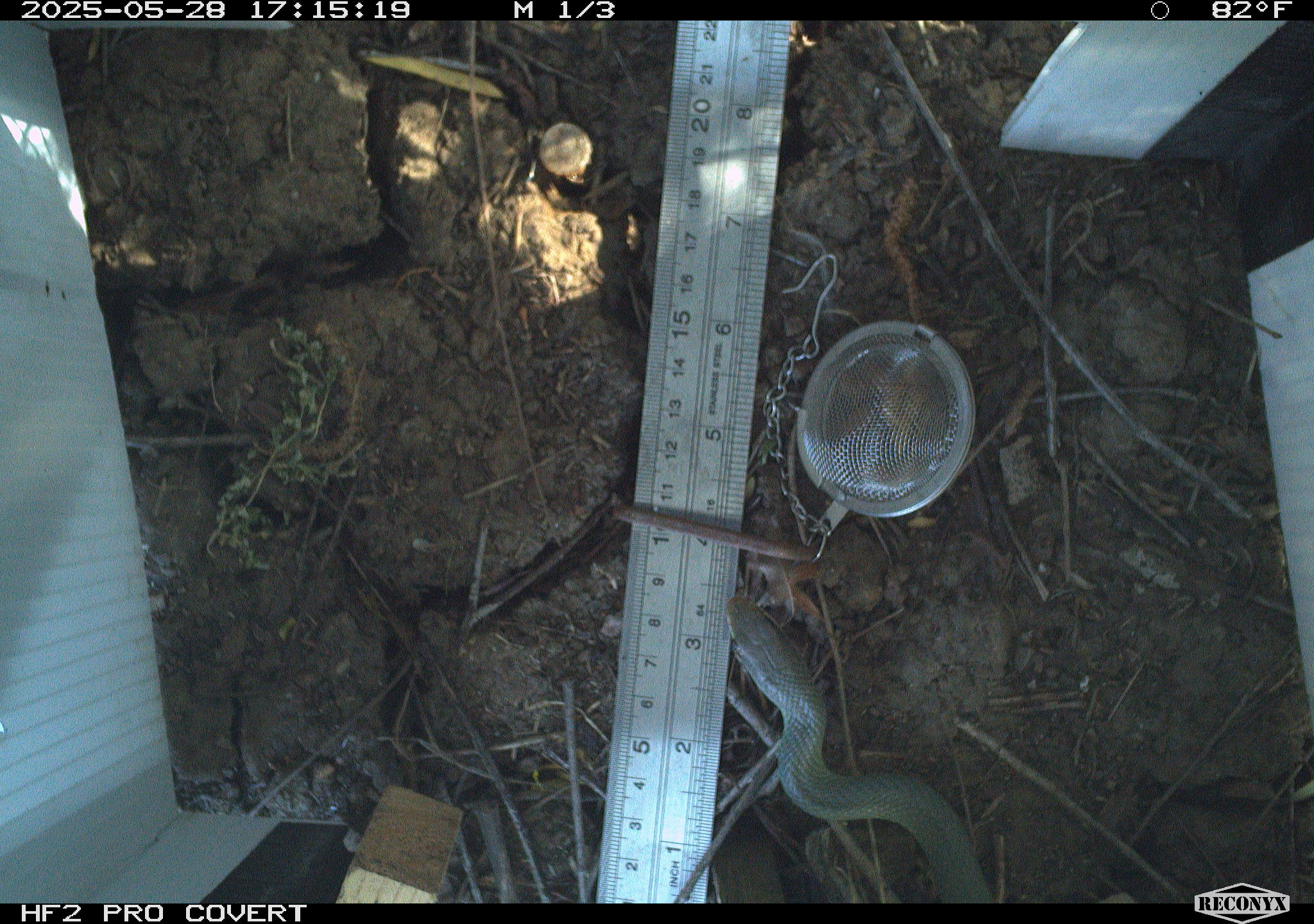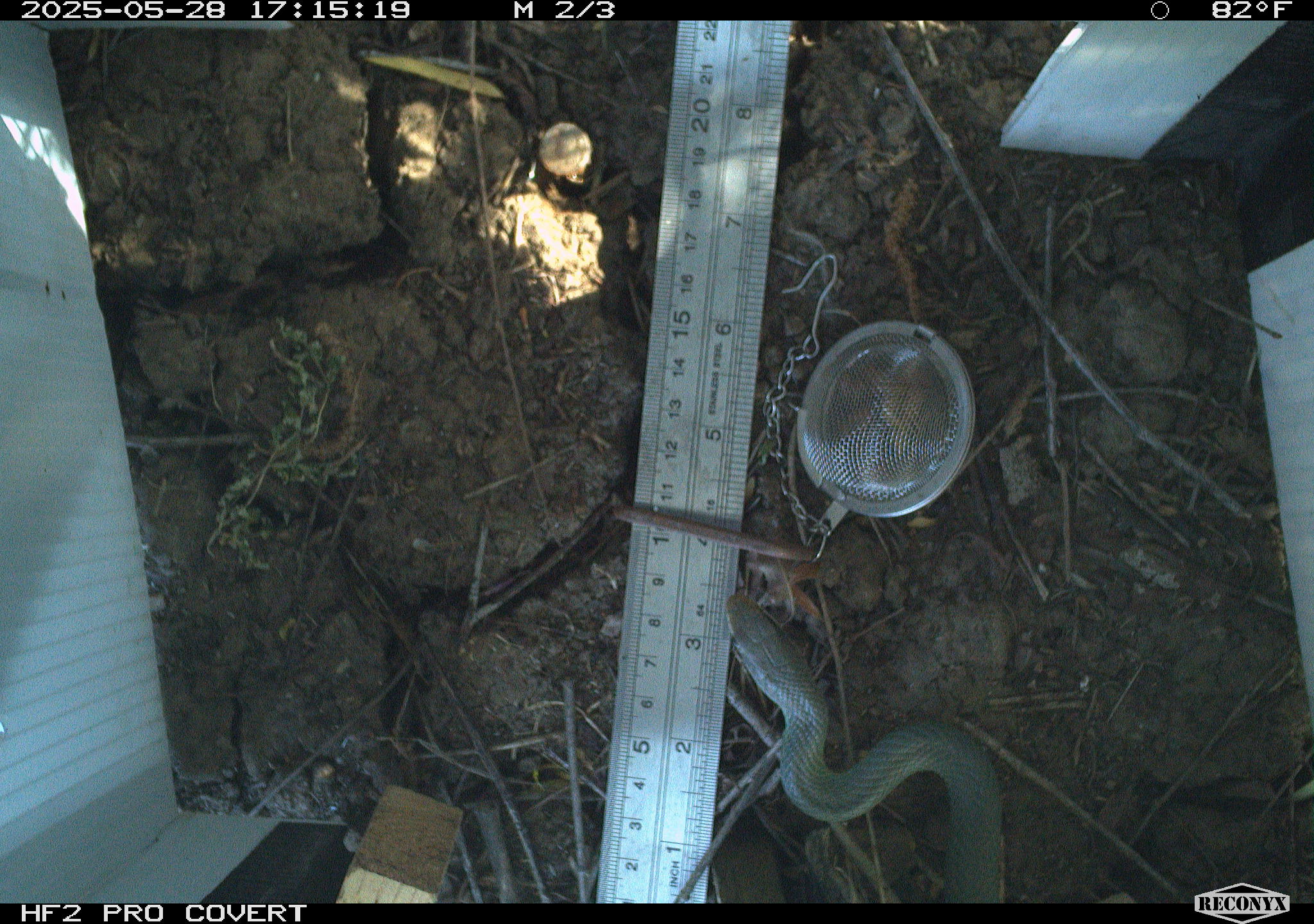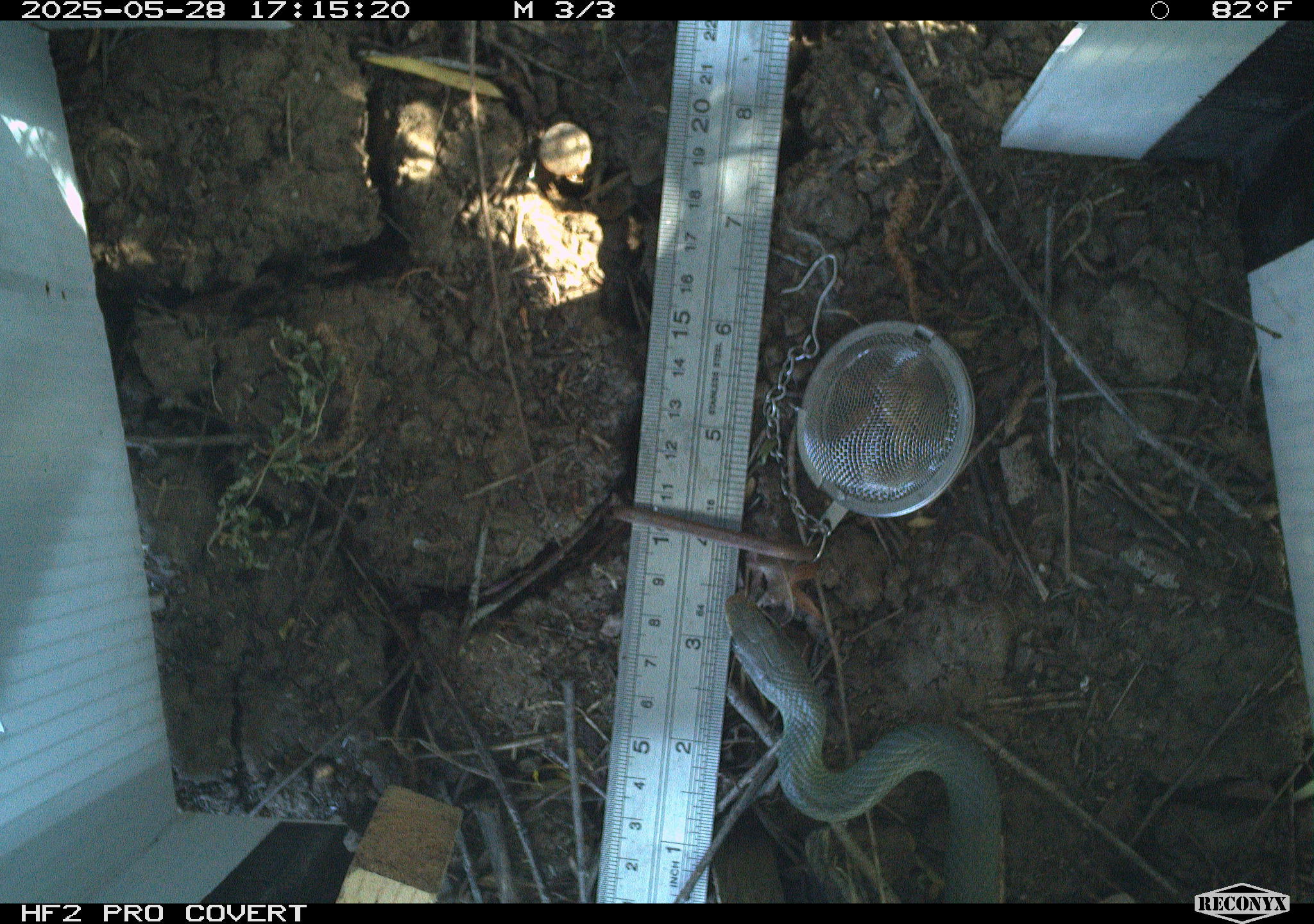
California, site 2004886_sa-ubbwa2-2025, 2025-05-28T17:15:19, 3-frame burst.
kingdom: Animalia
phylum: Chordata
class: Reptilia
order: Squamata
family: Colubridae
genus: Coluber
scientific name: Coluber constrictor mormon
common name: western yellow-bellied racer